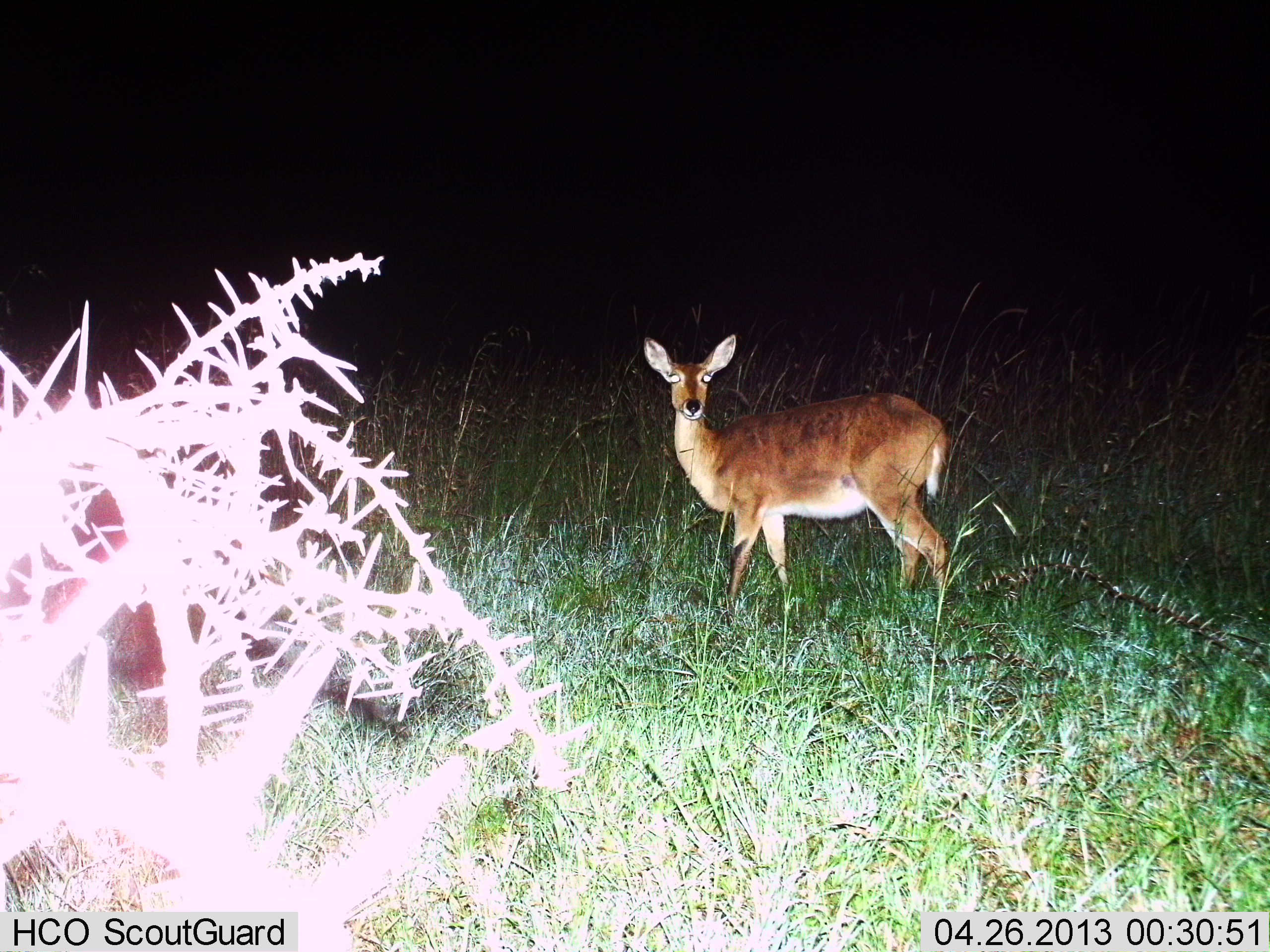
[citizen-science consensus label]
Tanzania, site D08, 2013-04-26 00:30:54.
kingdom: Animalia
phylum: Chordata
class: Mammalia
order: Artiodactyla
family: Bovidae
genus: Redunca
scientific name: Redunca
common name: reedbuck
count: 1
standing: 96%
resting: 0%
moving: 4%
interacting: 0%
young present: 0%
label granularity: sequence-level